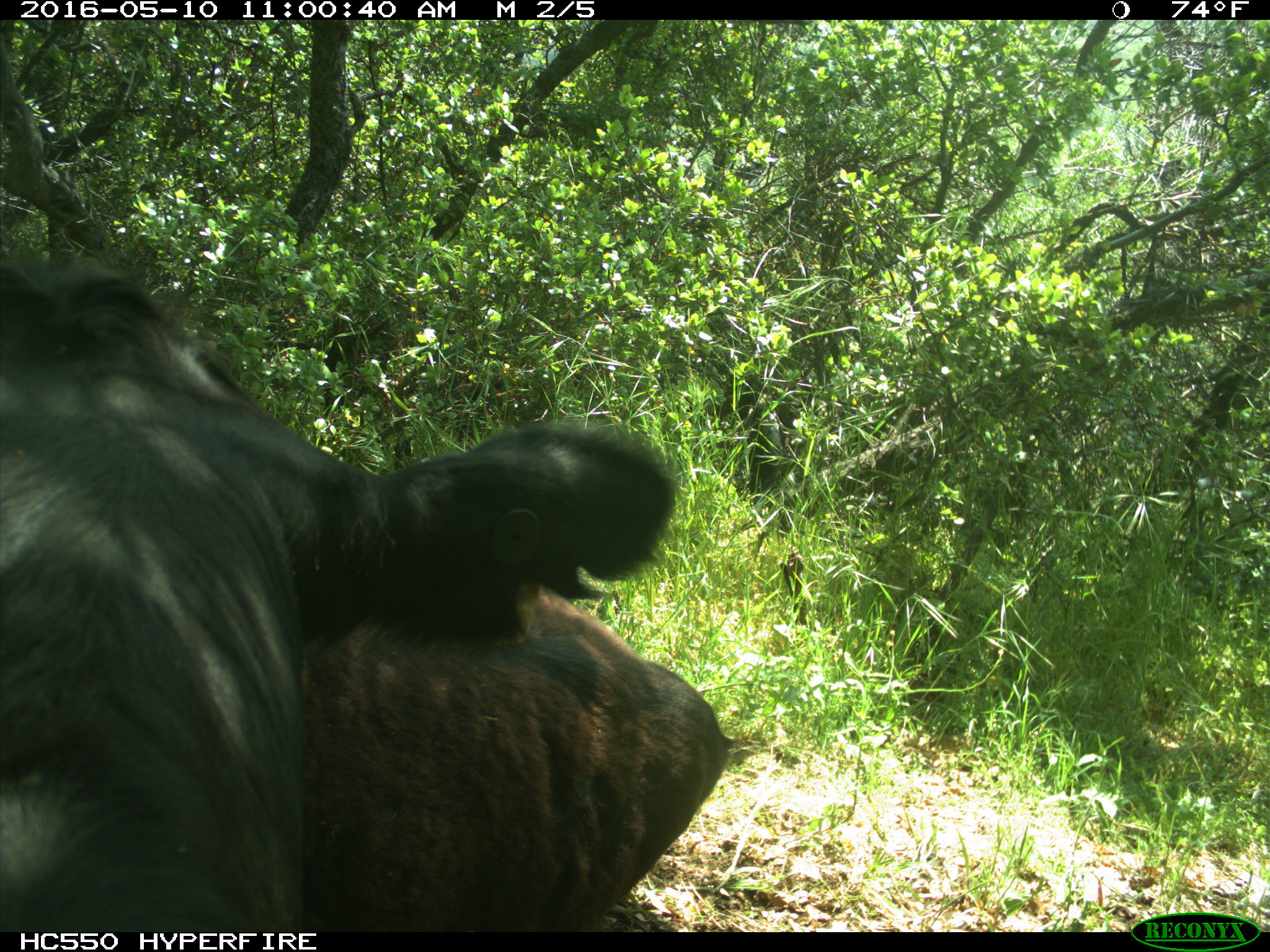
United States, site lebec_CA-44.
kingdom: Animalia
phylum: Chordata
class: Mammalia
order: Artiodactyla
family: Bovidae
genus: Bos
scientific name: Bos taurus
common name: domestic cow